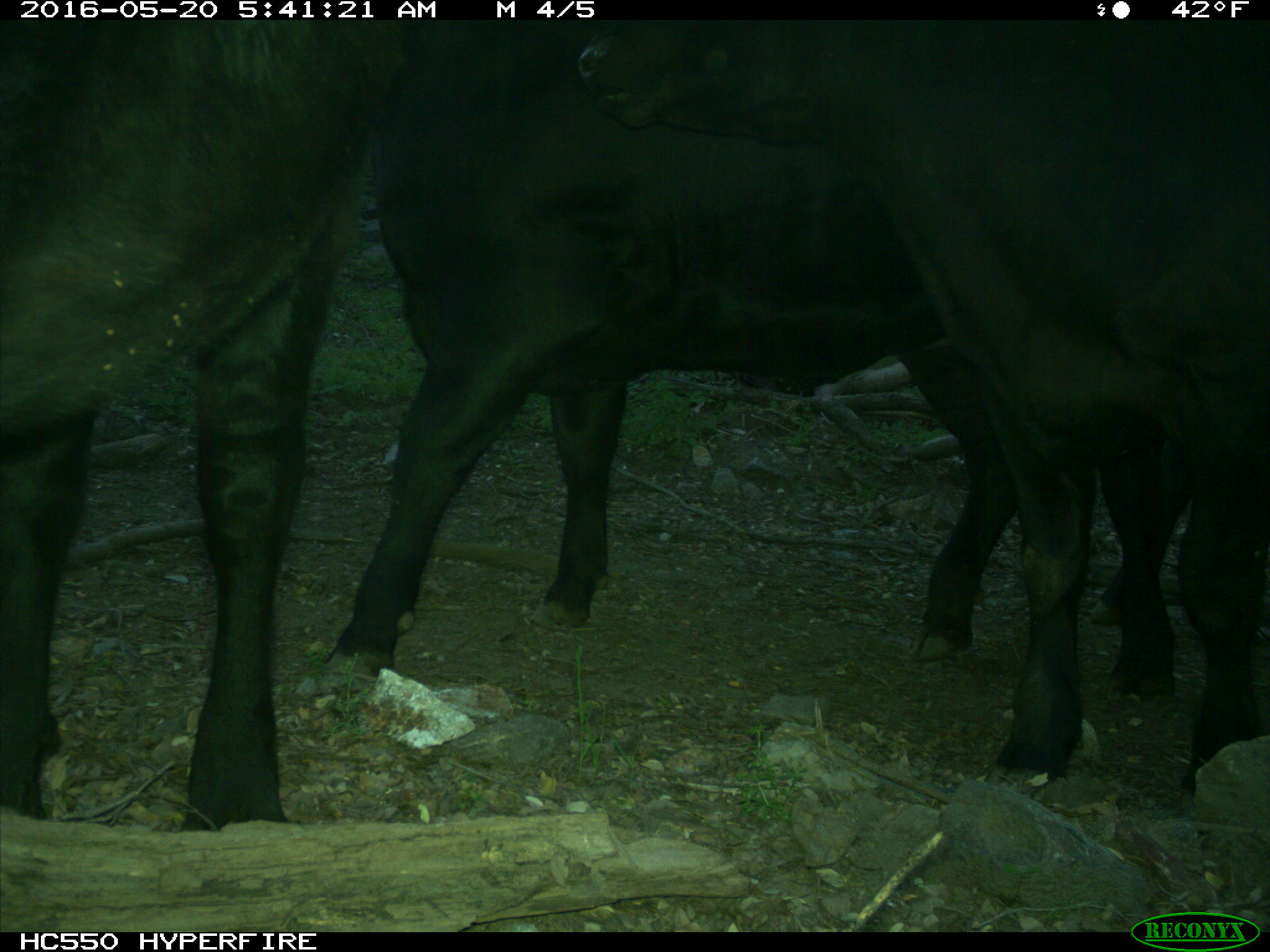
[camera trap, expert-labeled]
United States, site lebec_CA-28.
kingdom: Animalia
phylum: Chordata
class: Mammalia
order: Artiodactyla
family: Bovidae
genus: Bos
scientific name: Bos taurus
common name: domestic cow